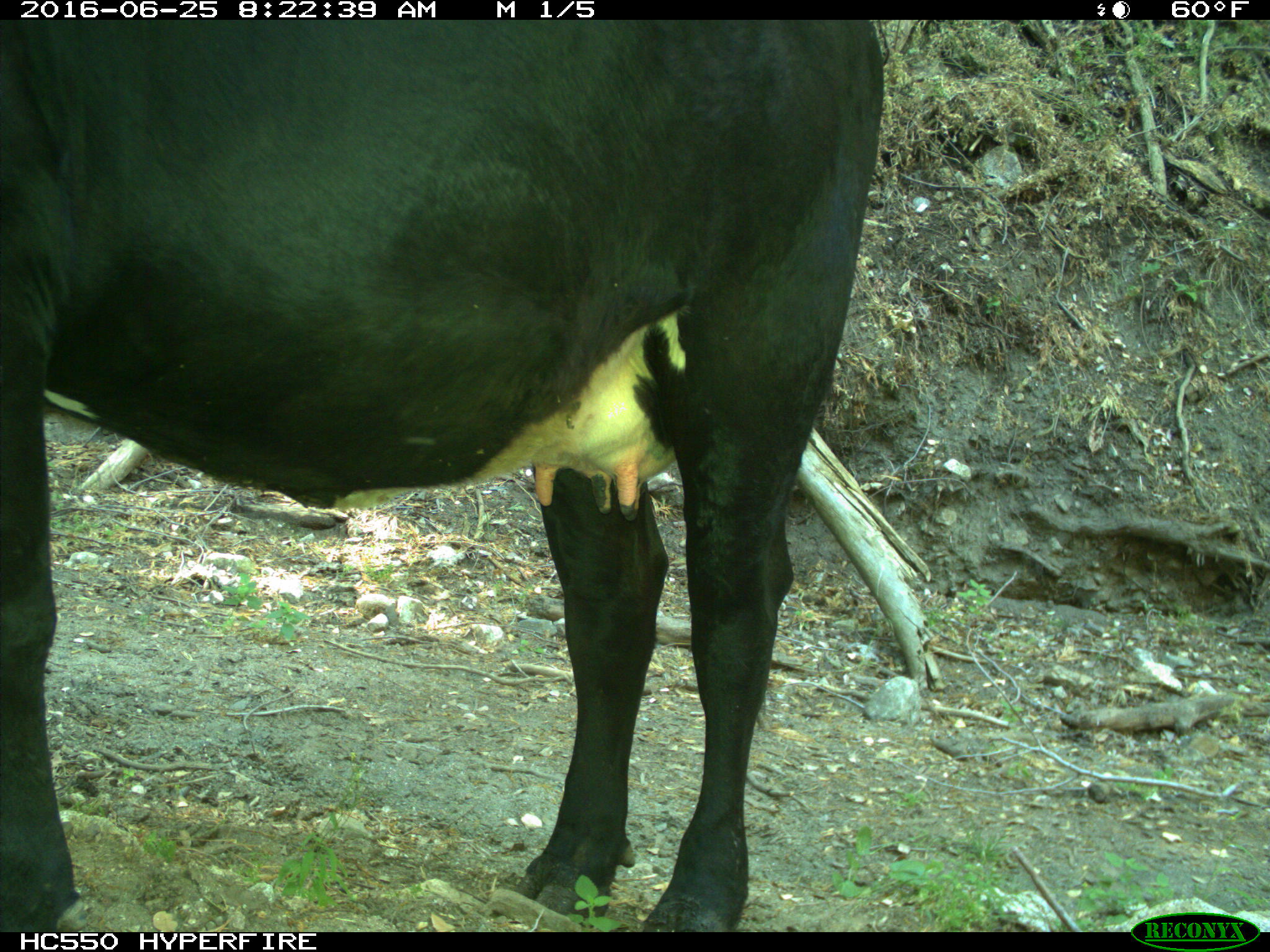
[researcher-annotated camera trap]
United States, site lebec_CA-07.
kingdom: Animalia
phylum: Chordata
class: Mammalia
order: Artiodactyla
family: Bovidae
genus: Bos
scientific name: Bos taurus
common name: domestic cow